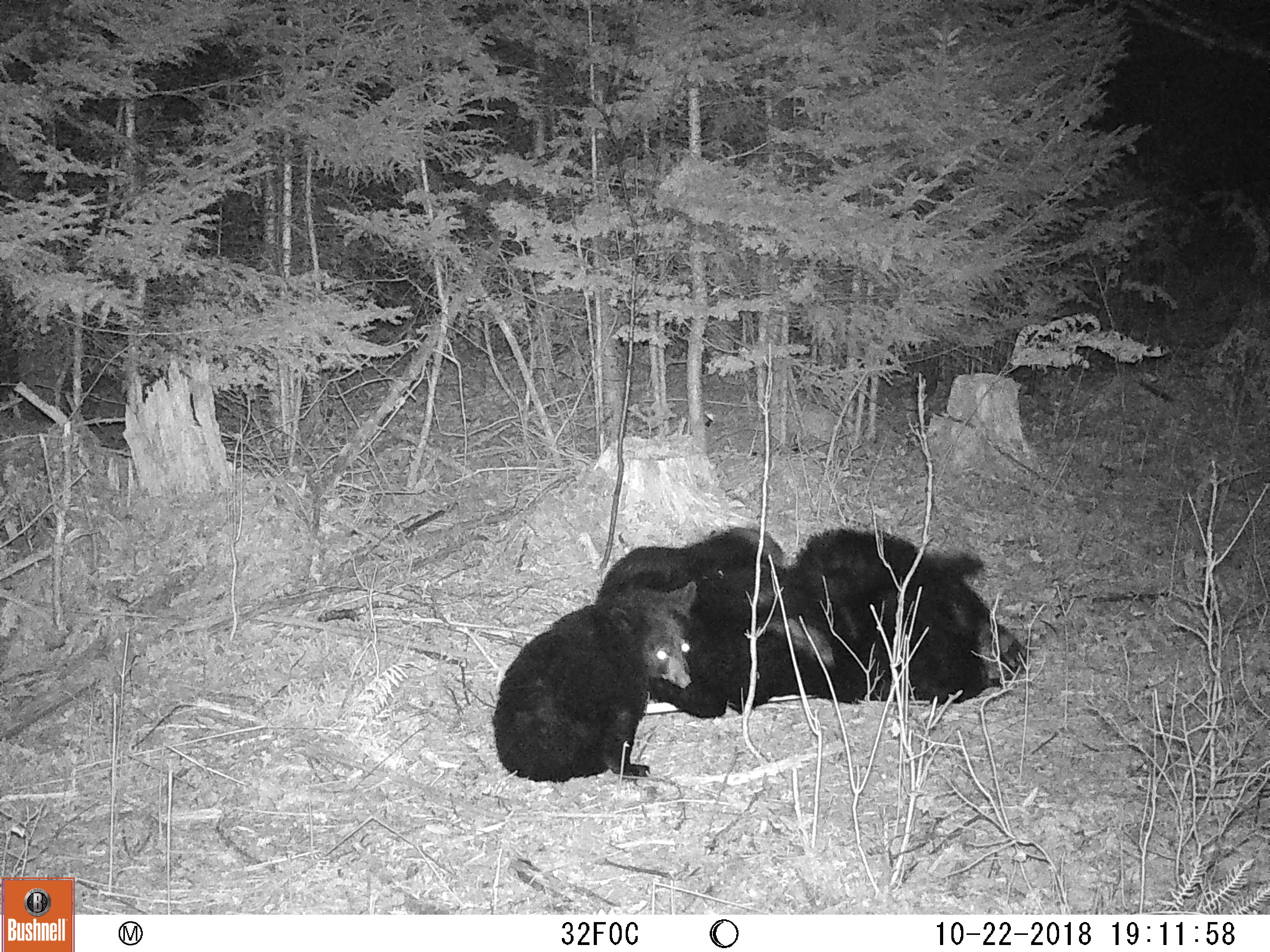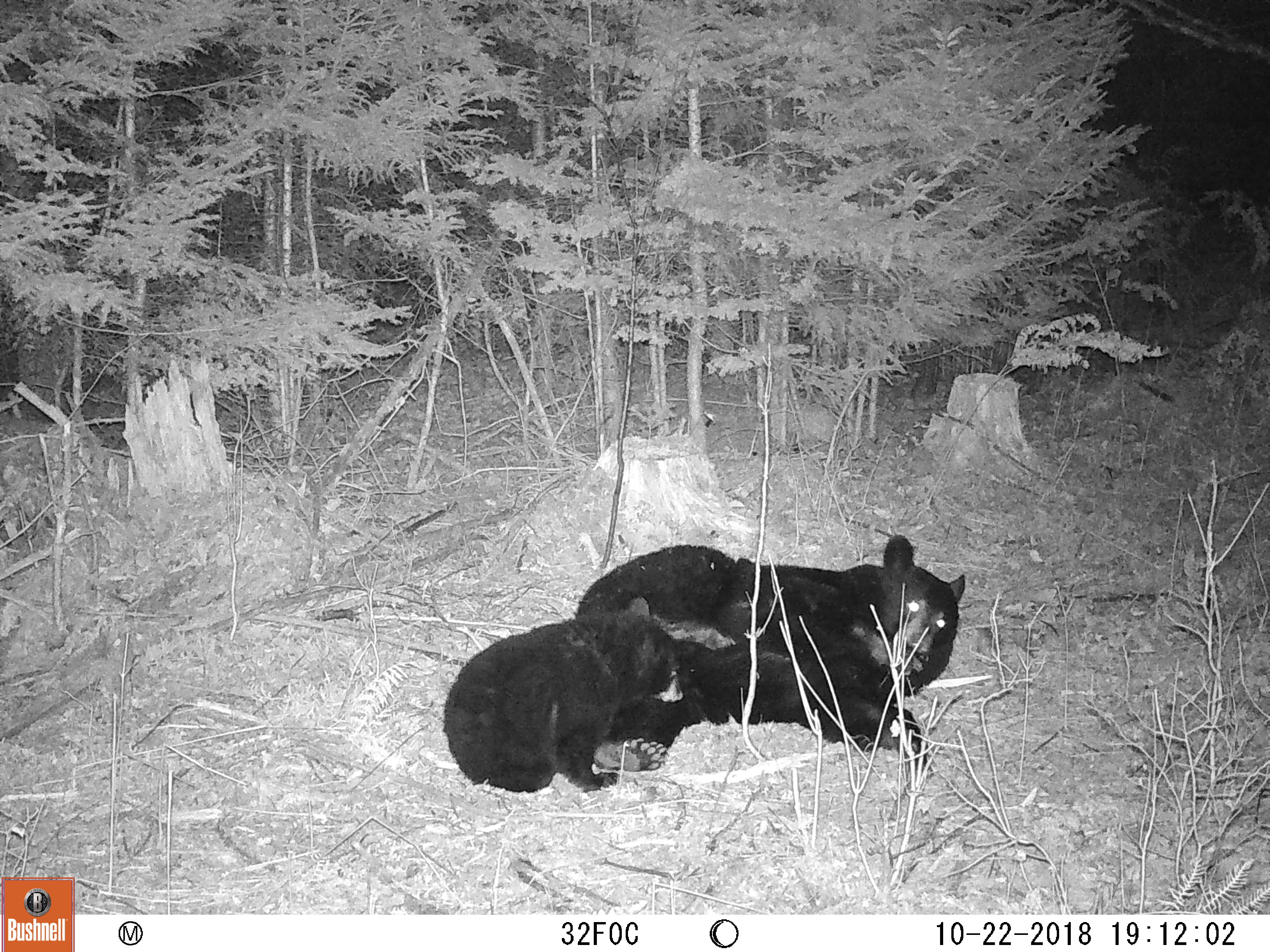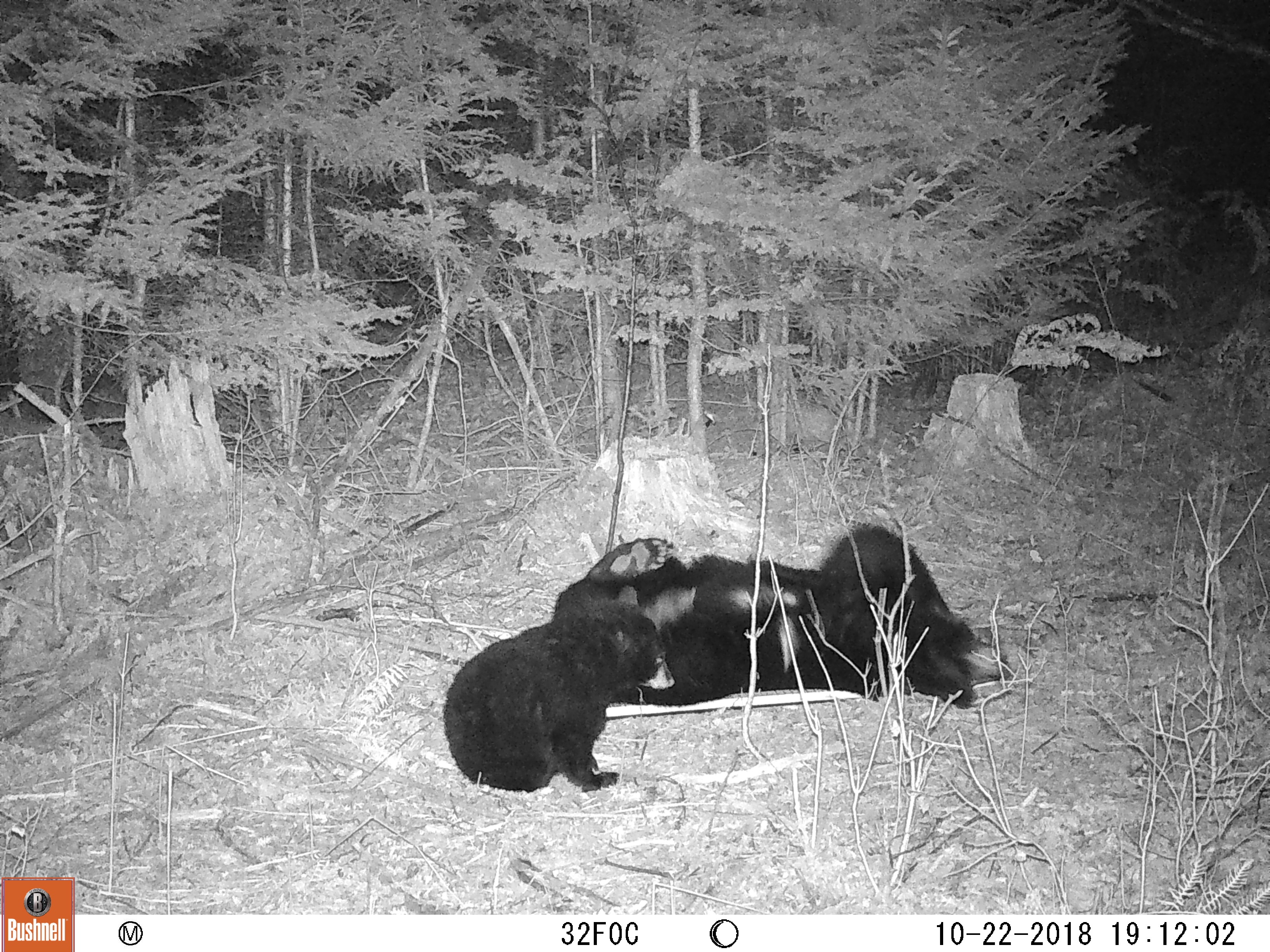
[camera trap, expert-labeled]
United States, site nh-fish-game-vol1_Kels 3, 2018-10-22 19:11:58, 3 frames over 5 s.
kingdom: Animalia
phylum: Chordata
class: Mammalia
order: Carnivora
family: Ursidae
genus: Ursus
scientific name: Ursus americanus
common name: black bear